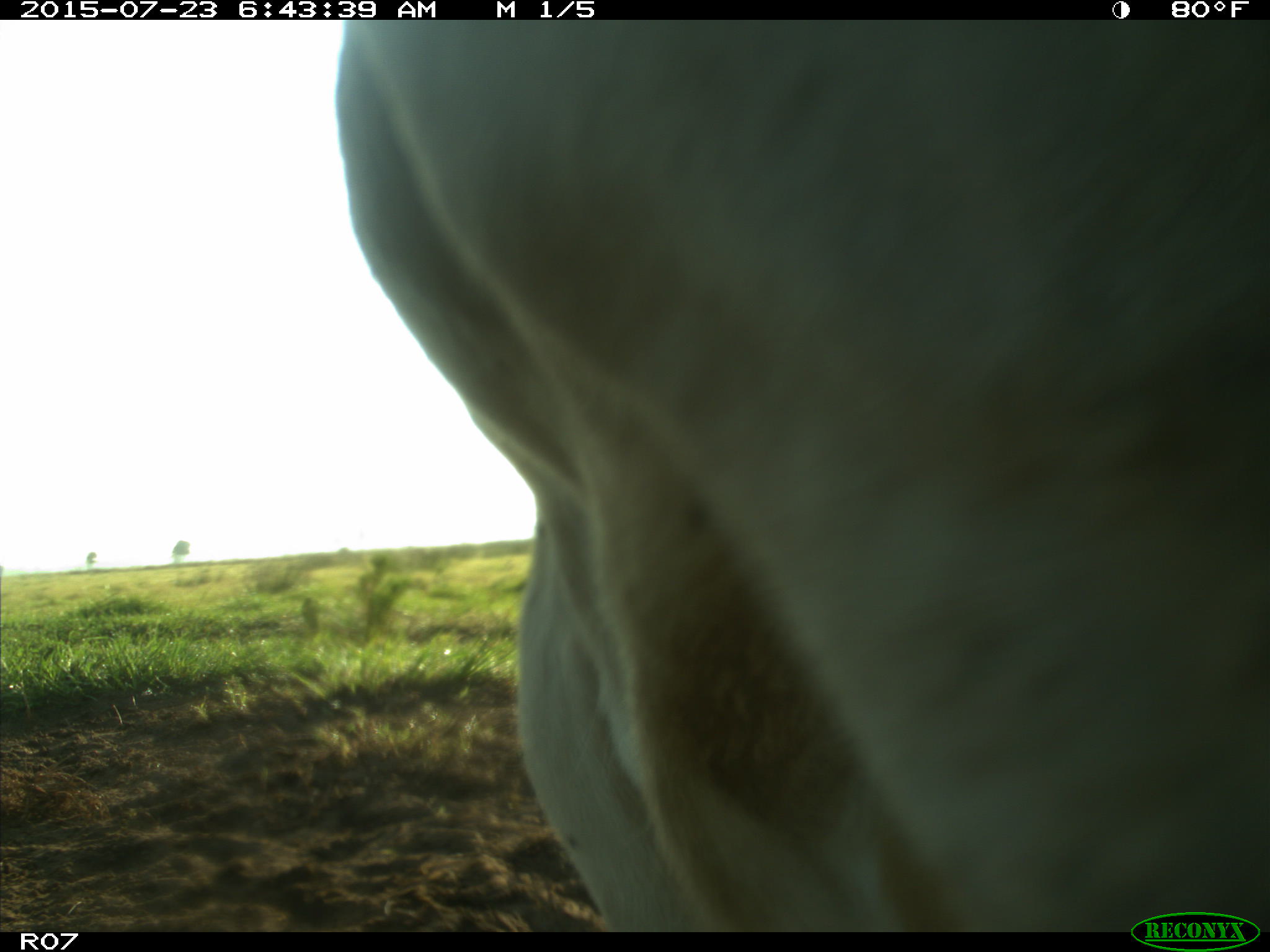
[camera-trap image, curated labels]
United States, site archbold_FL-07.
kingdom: Animalia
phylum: Chordata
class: Mammalia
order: Artiodactyla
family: Bovidae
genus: Bos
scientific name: Bos taurus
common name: domestic cow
Bos taurus (domestic cow).